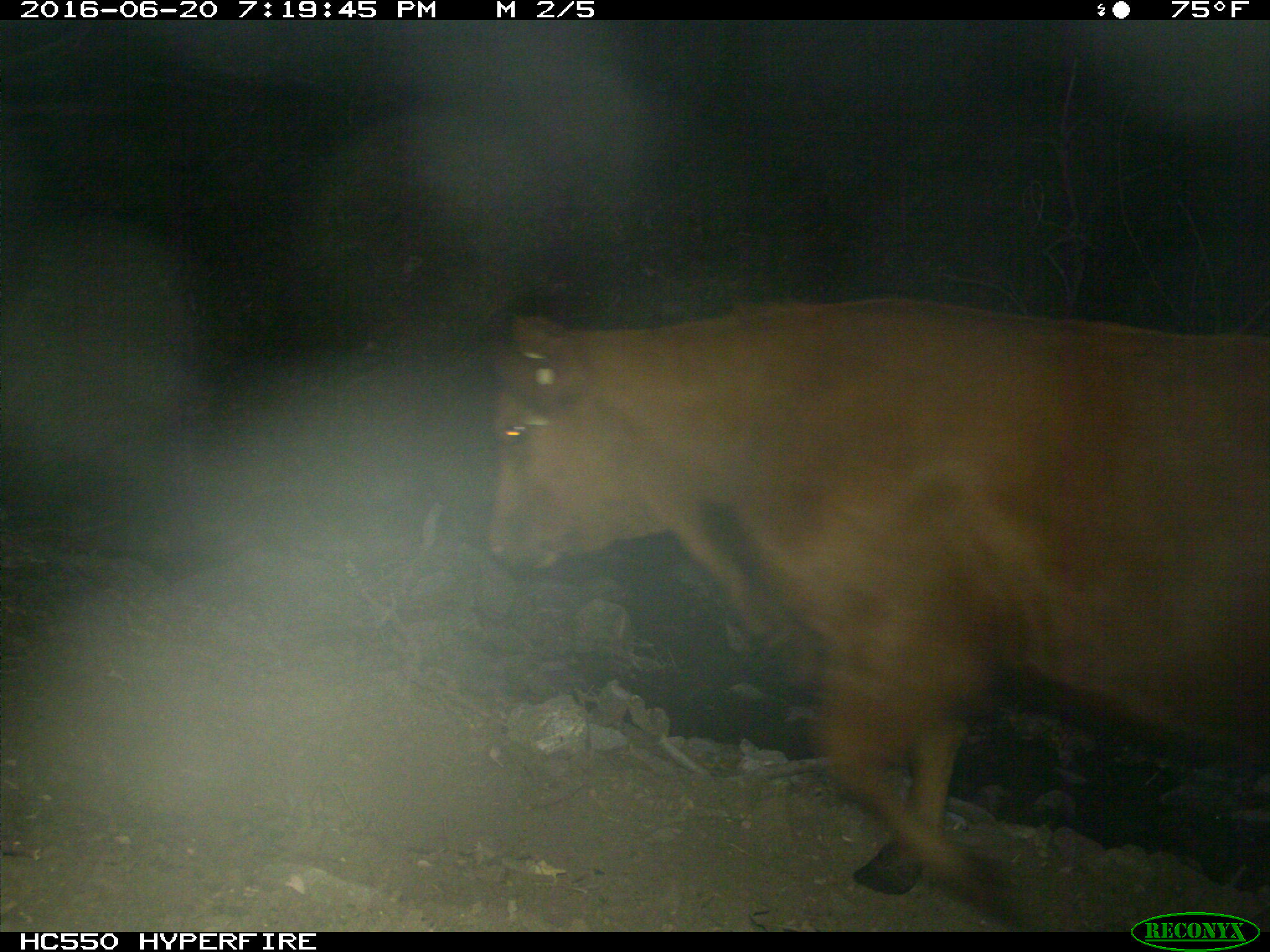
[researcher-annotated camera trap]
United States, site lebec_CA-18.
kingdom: Animalia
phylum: Chordata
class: Mammalia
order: Artiodactyla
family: Bovidae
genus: Bos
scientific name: Bos taurus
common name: domestic cow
Bos taurus (domestic cow).